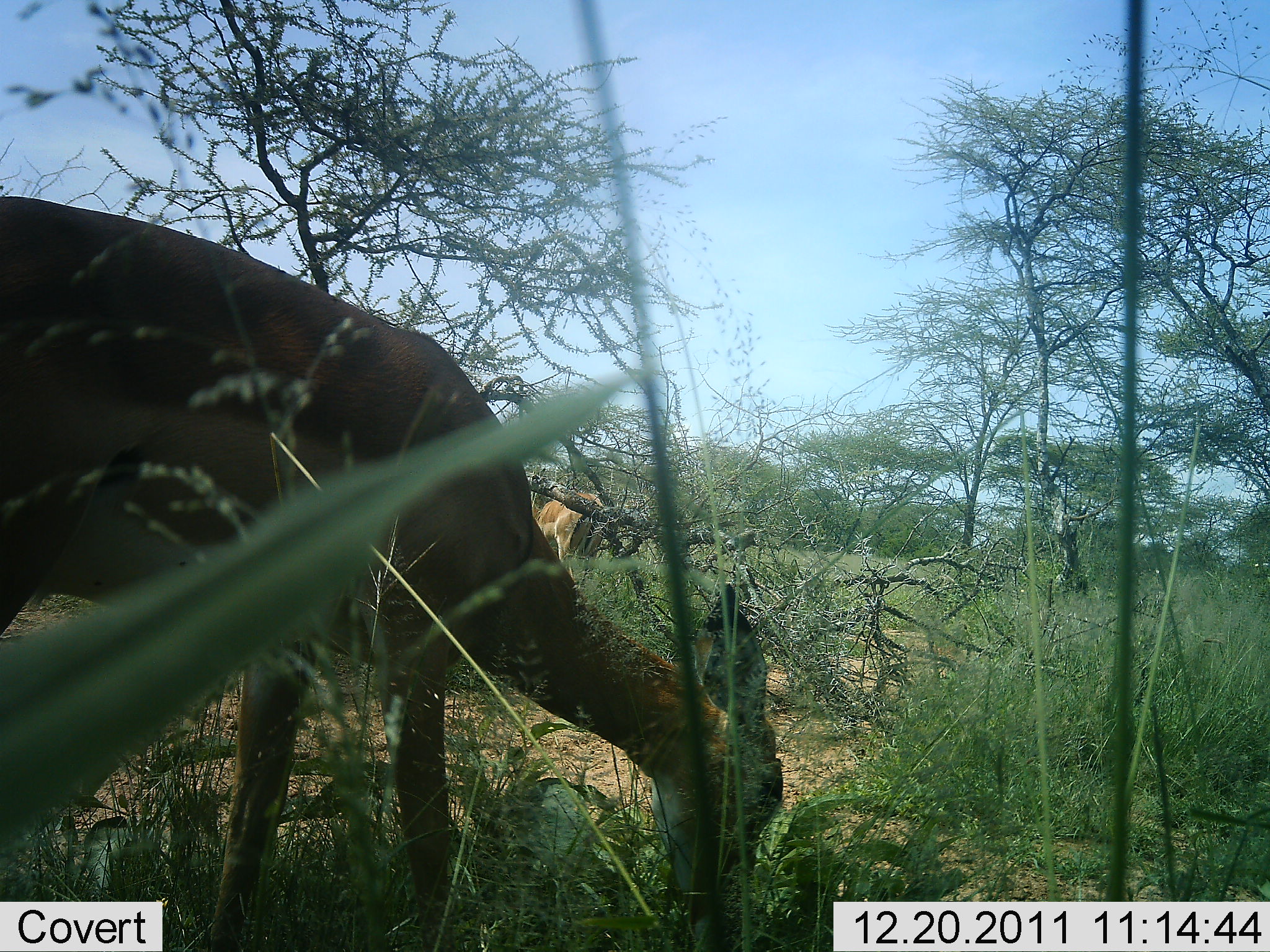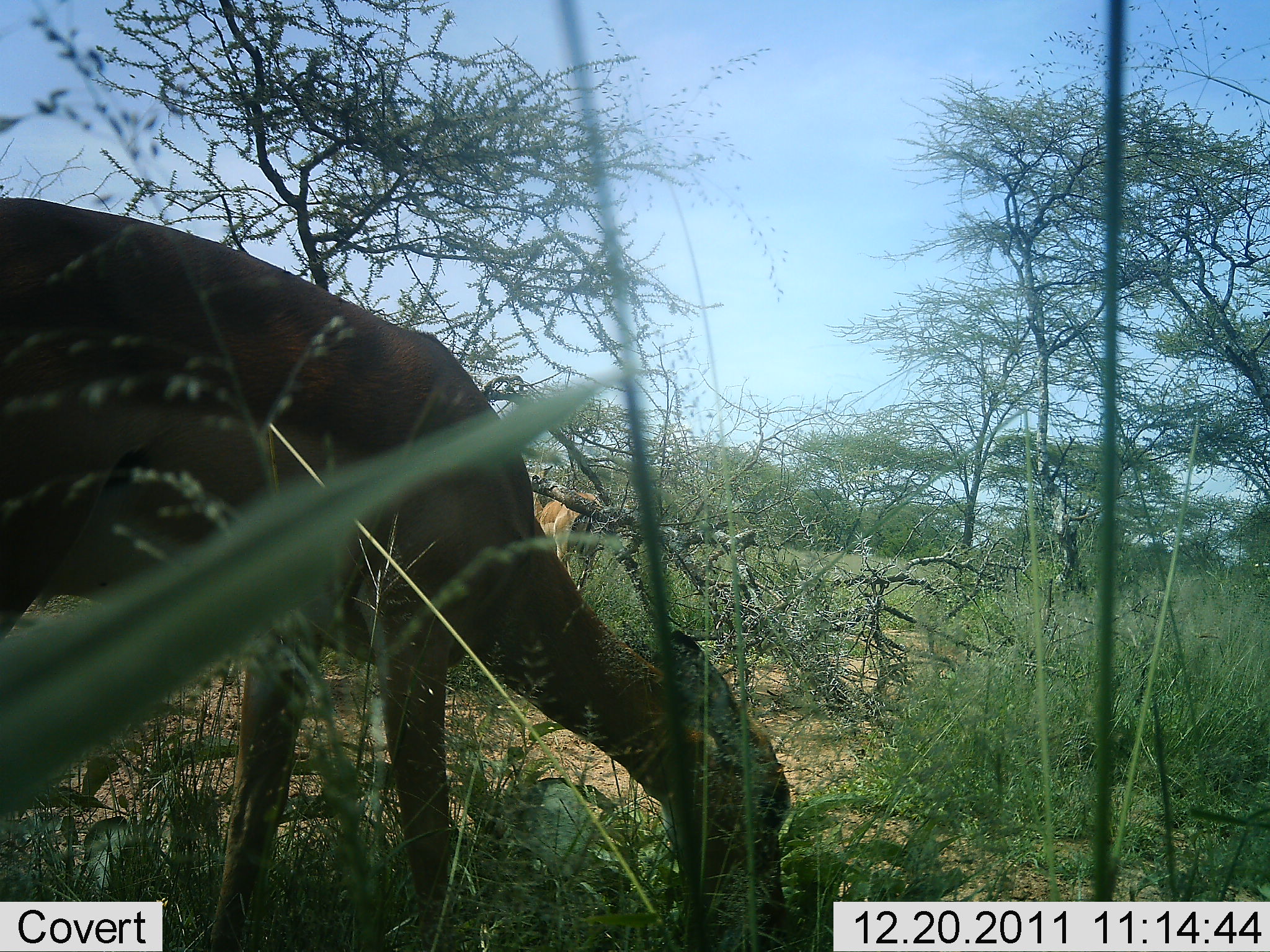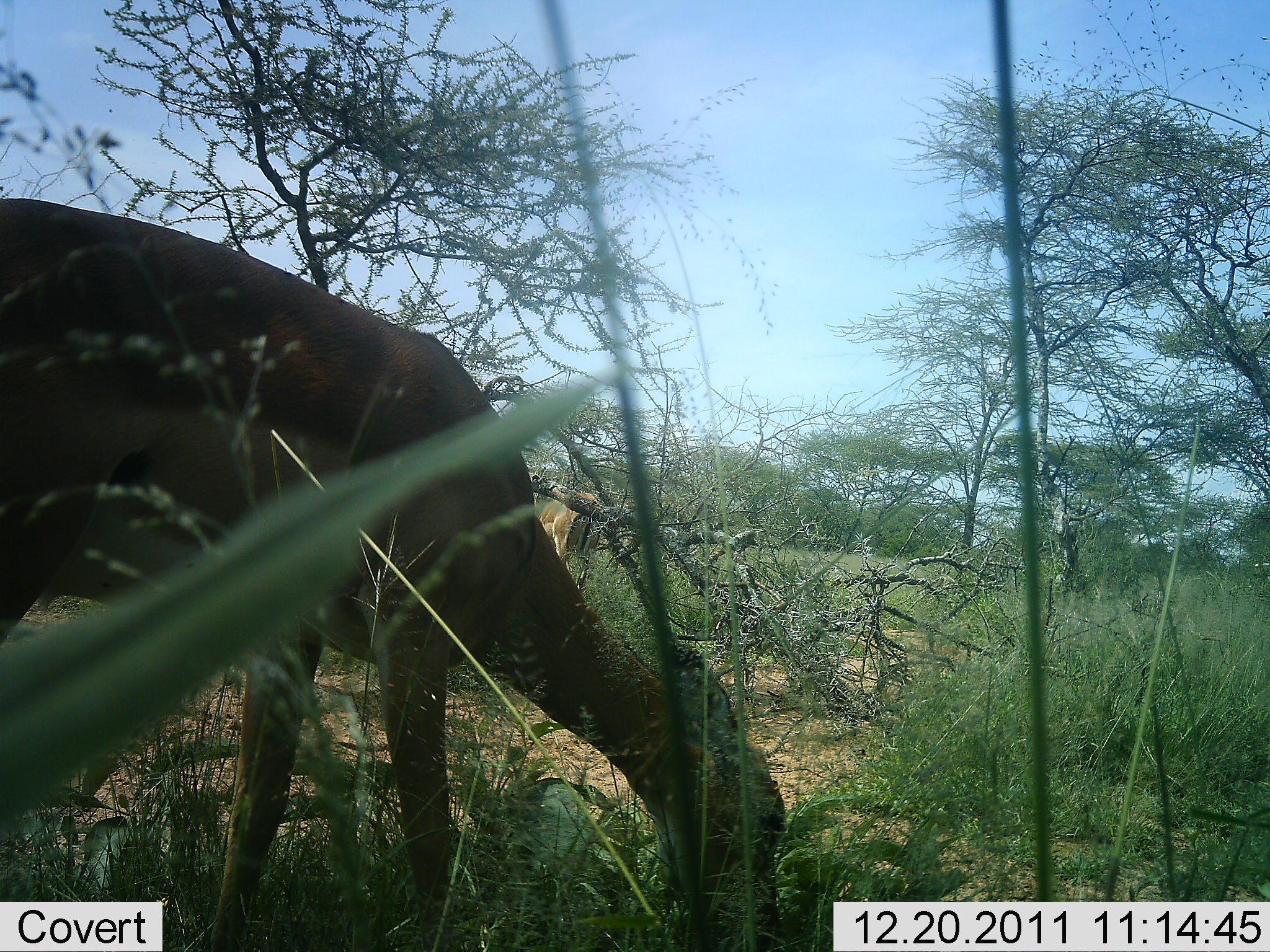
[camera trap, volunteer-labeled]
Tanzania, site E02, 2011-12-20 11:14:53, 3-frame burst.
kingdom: Animalia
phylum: Chordata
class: Mammalia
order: Artiodactyla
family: Bovidae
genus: Aepyceros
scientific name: Aepyceros melampus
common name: impala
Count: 2.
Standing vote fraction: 10%.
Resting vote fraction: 0%.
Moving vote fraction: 0%.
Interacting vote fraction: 0%.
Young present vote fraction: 0%.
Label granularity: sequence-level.